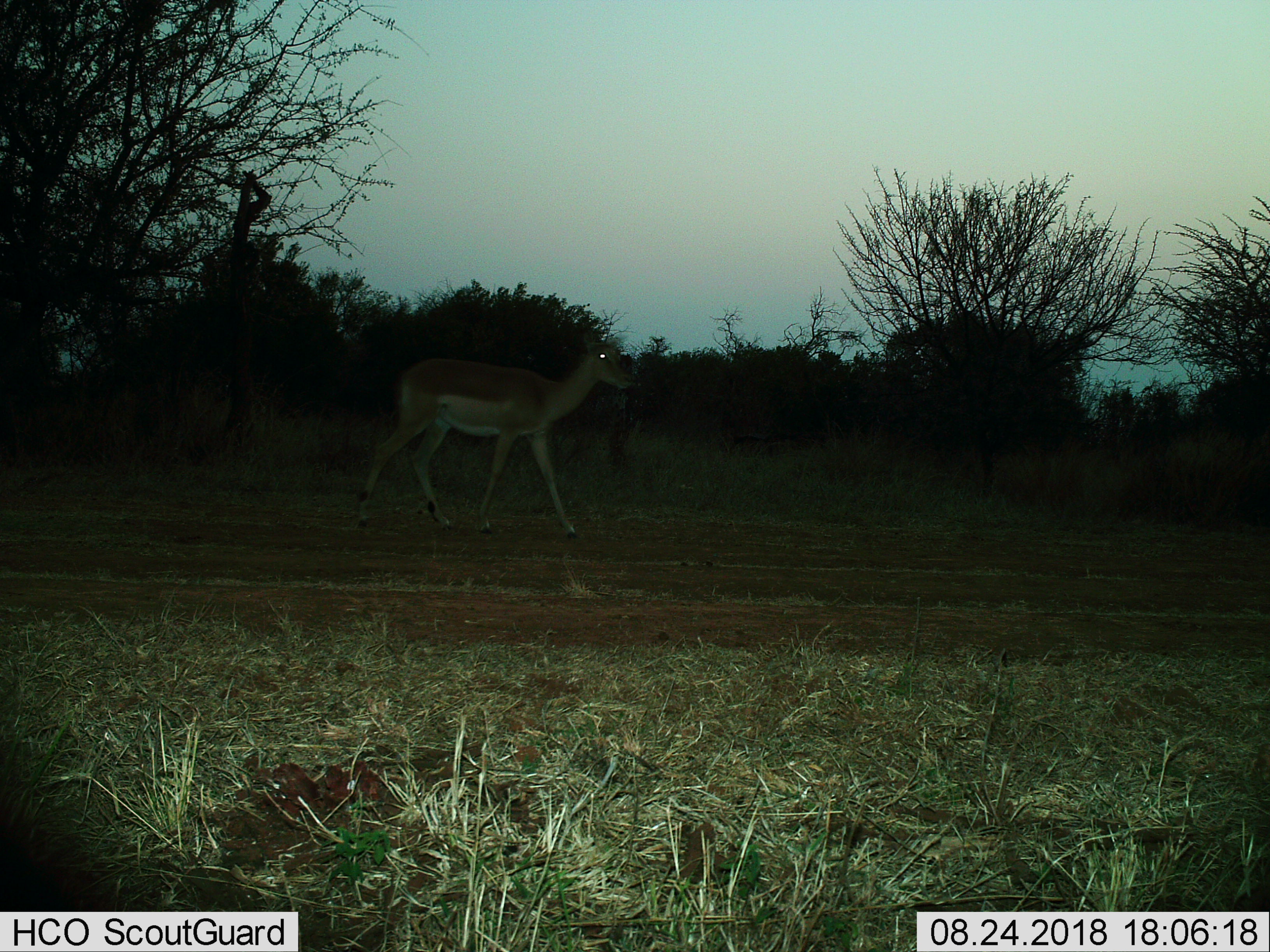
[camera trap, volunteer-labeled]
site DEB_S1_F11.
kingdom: Animalia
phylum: Chordata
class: Mammalia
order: Artiodactyla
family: Bovidae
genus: Aepyceros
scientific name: Aepyceros melampus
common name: impala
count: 1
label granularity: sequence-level